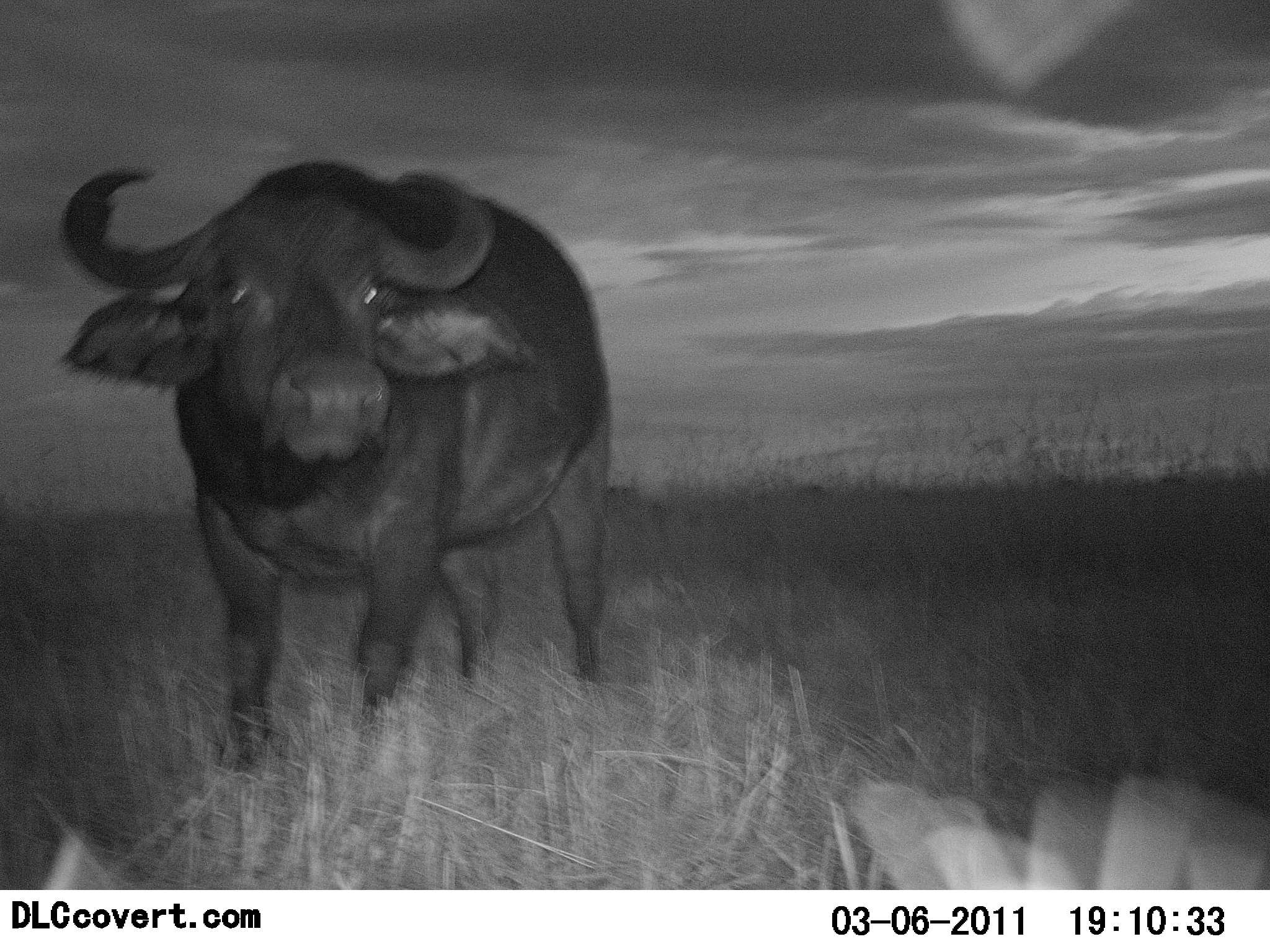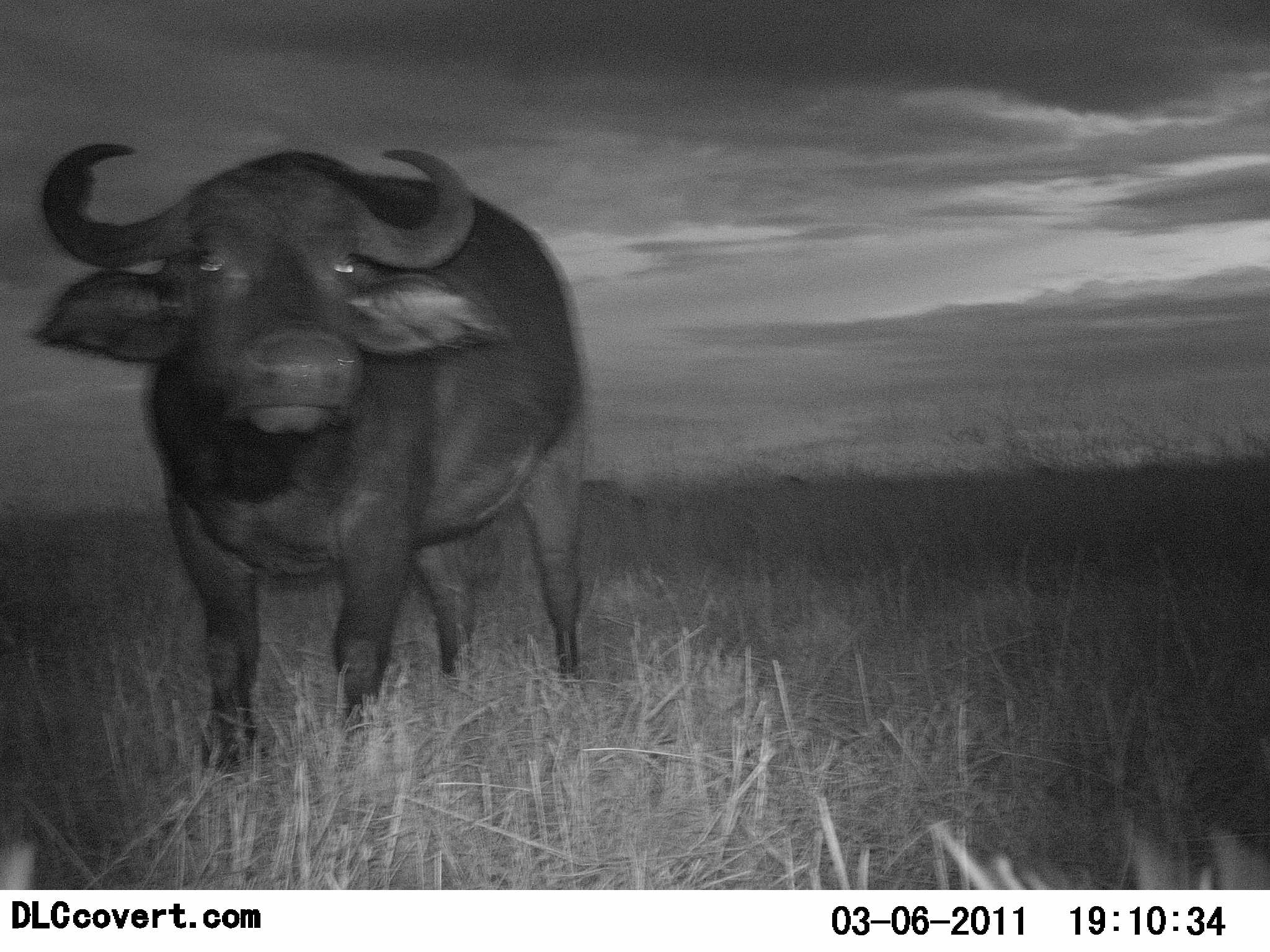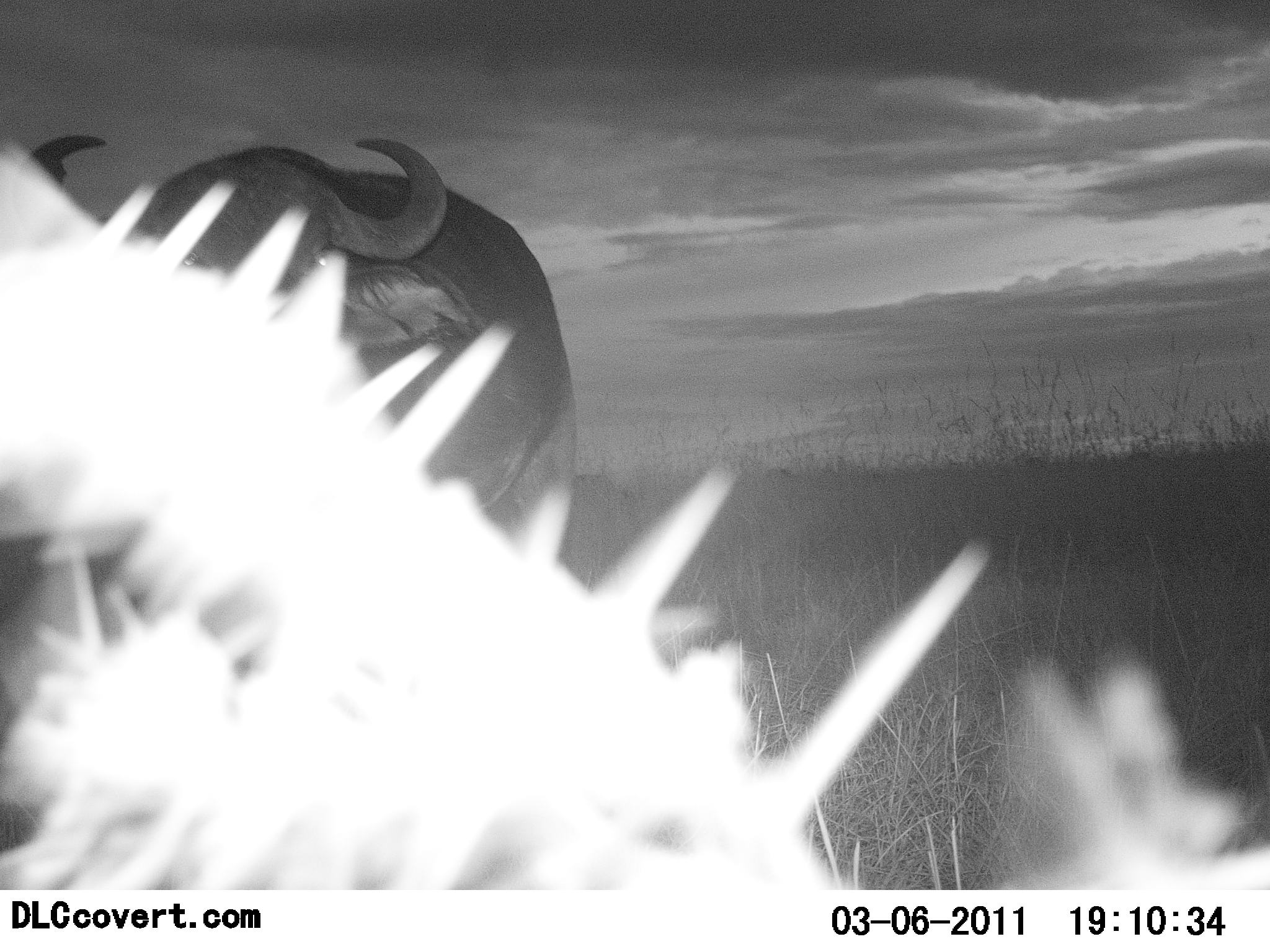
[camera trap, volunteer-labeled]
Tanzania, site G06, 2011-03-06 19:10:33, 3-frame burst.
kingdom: Animalia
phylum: Chordata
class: Mammalia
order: Artiodactyla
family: Bovidae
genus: Syncerus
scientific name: Syncerus caffer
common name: cape buffalo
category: buffalo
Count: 1.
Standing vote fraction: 83%.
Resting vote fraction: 0%.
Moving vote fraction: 17%.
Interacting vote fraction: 0%.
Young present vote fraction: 0%.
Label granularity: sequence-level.